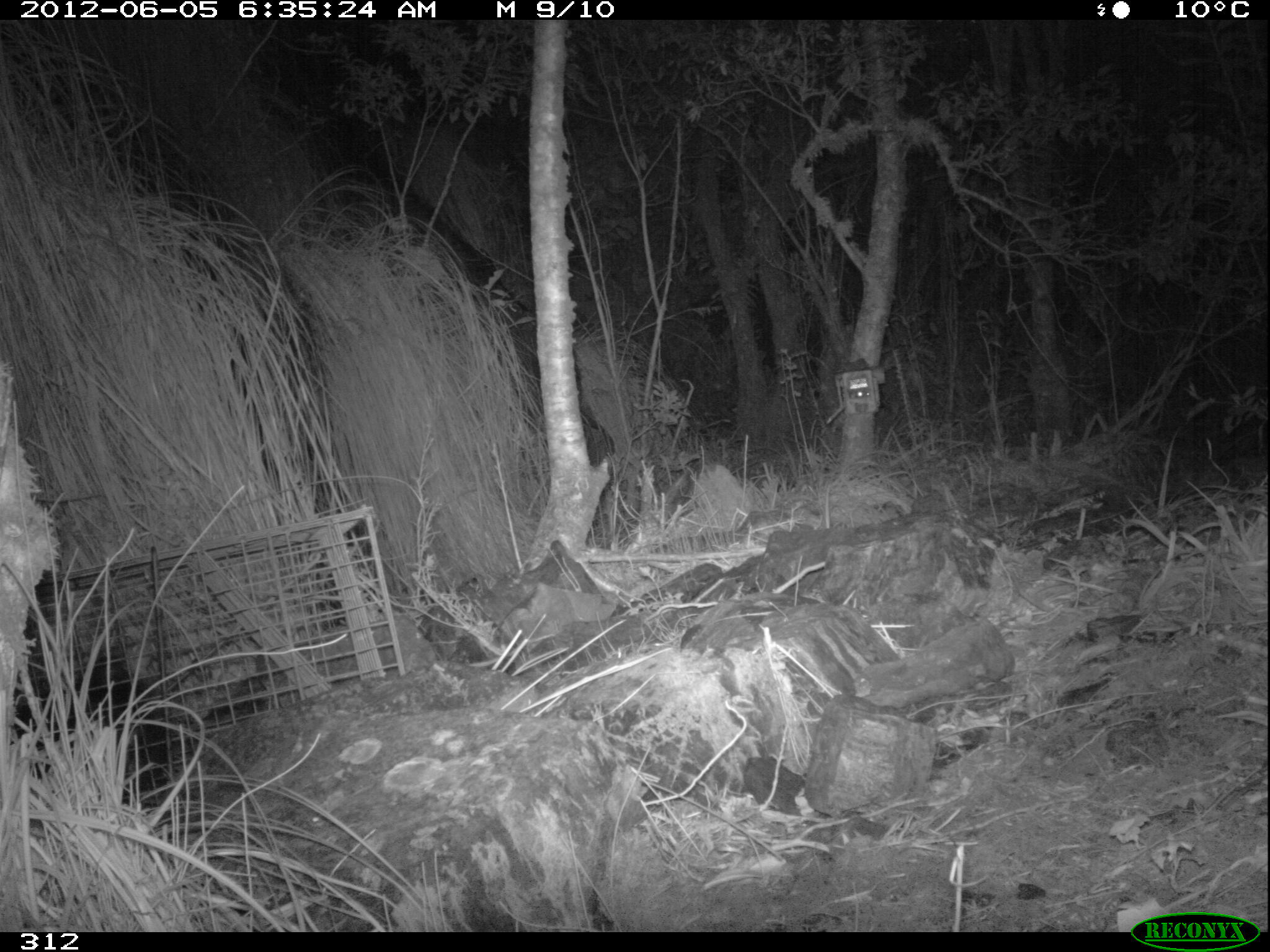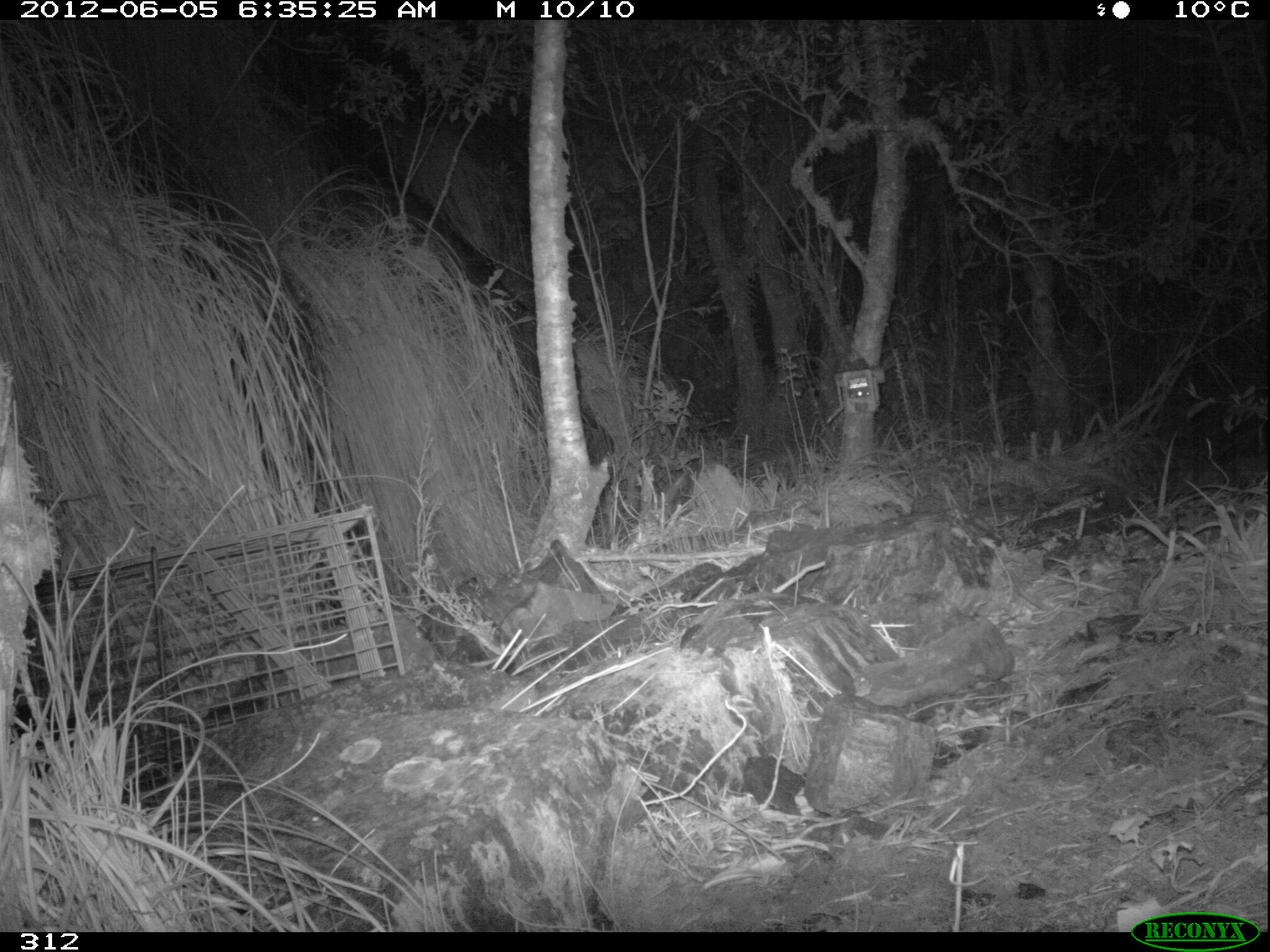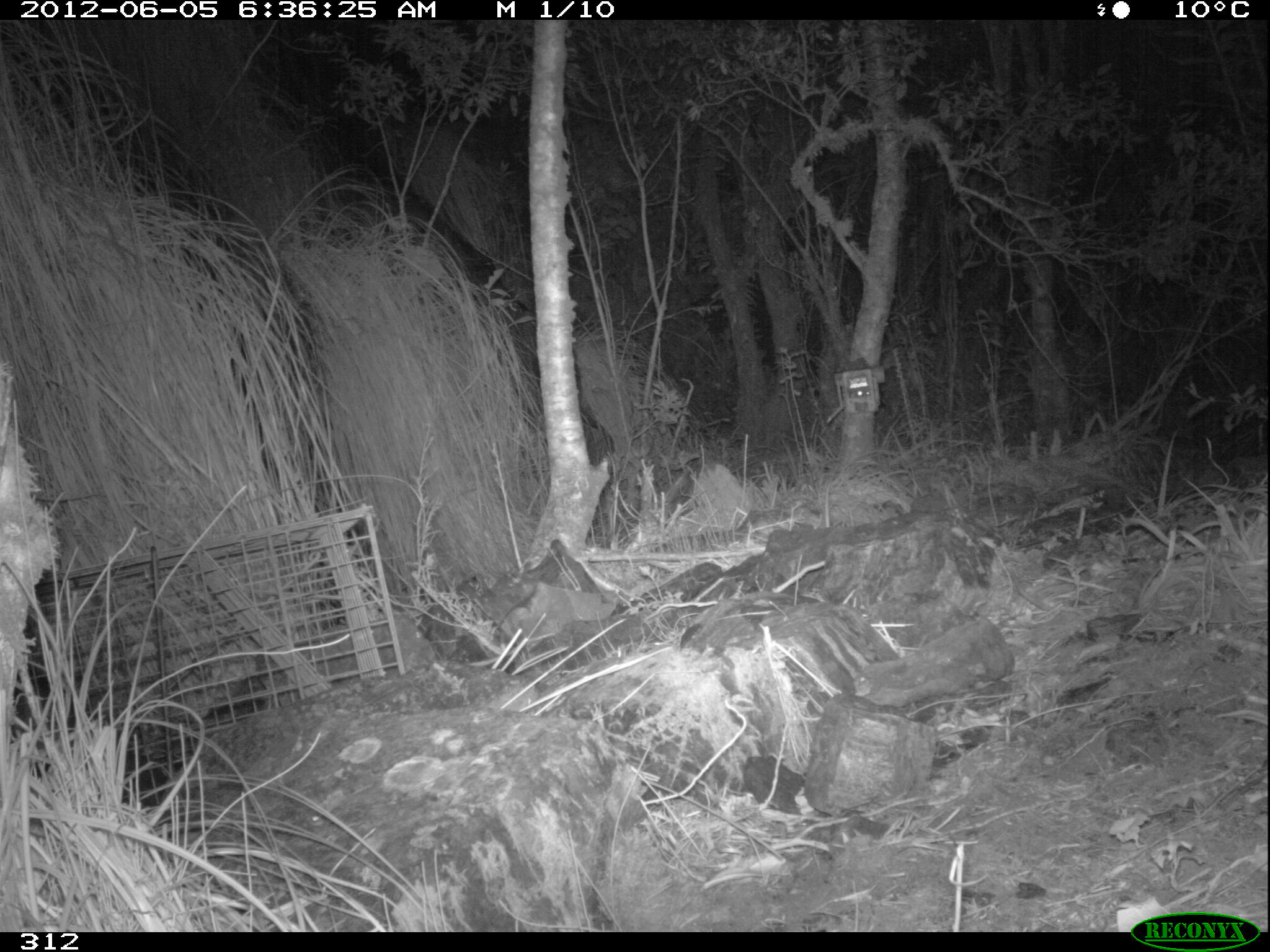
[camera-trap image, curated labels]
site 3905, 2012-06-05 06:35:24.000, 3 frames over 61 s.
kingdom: Animalia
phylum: Chordata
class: Mammalia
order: Didelphimorphia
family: Didelphidae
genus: Didelphis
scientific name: Didelphis pernigra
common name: andean white-eared opossum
Didelphis pernigra (andean white-eared opossum).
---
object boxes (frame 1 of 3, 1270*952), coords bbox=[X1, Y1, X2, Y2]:
didelphis pernigra: bbox=[14, 655, 170, 808]